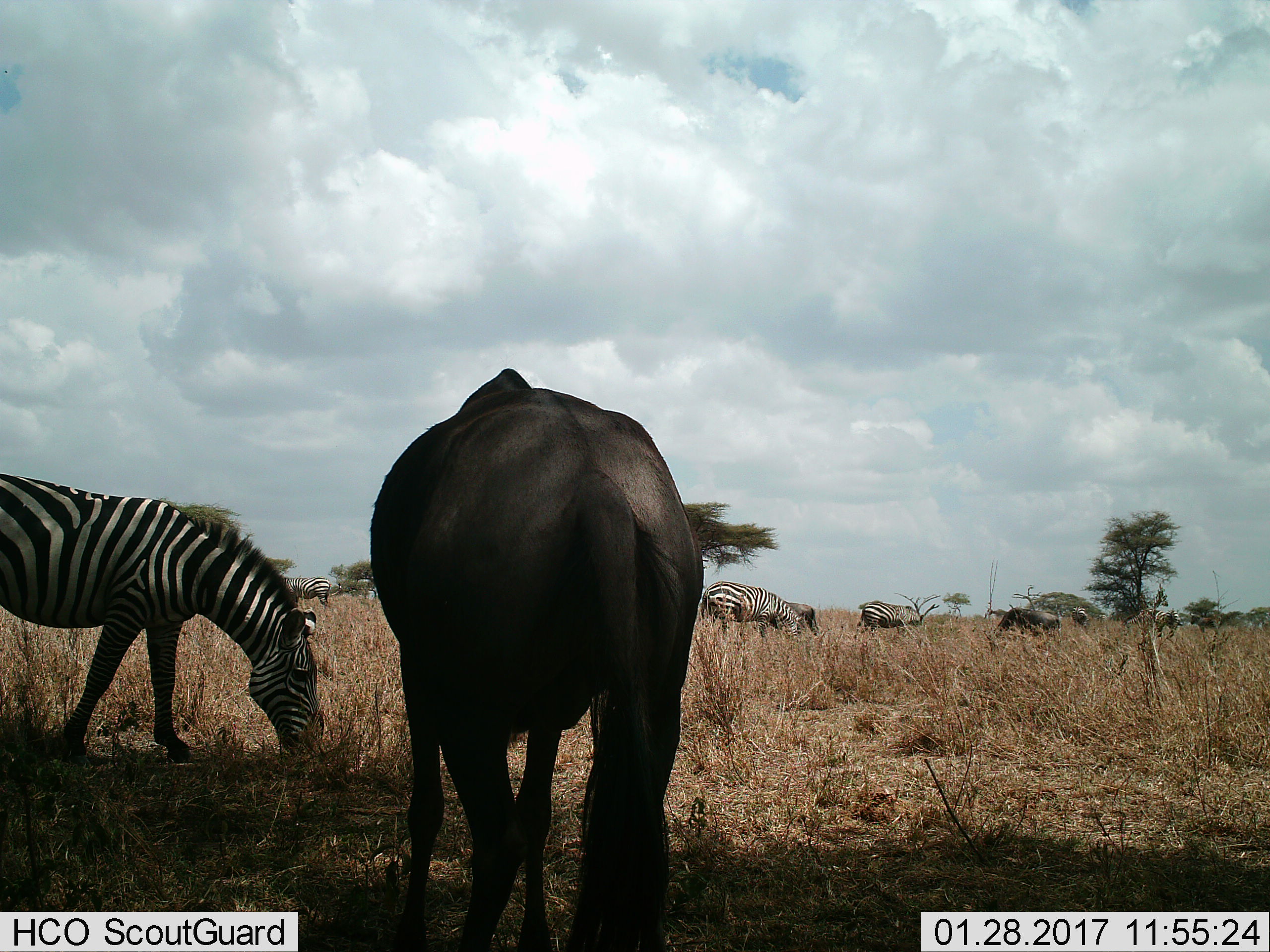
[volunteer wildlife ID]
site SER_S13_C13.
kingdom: Animalia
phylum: Chordata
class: Mammalia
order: Artiodactyla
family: Bovidae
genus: Connochaetes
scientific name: Connochaetes taurinus taurinus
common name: blue wildebeest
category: wildebeestblue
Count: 2.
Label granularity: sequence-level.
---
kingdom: Animalia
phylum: Chordata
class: Mammalia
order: Perissodactyla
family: Equidae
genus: Equus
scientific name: Equus quagga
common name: plains zebra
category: zebraplains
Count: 5.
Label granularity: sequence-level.